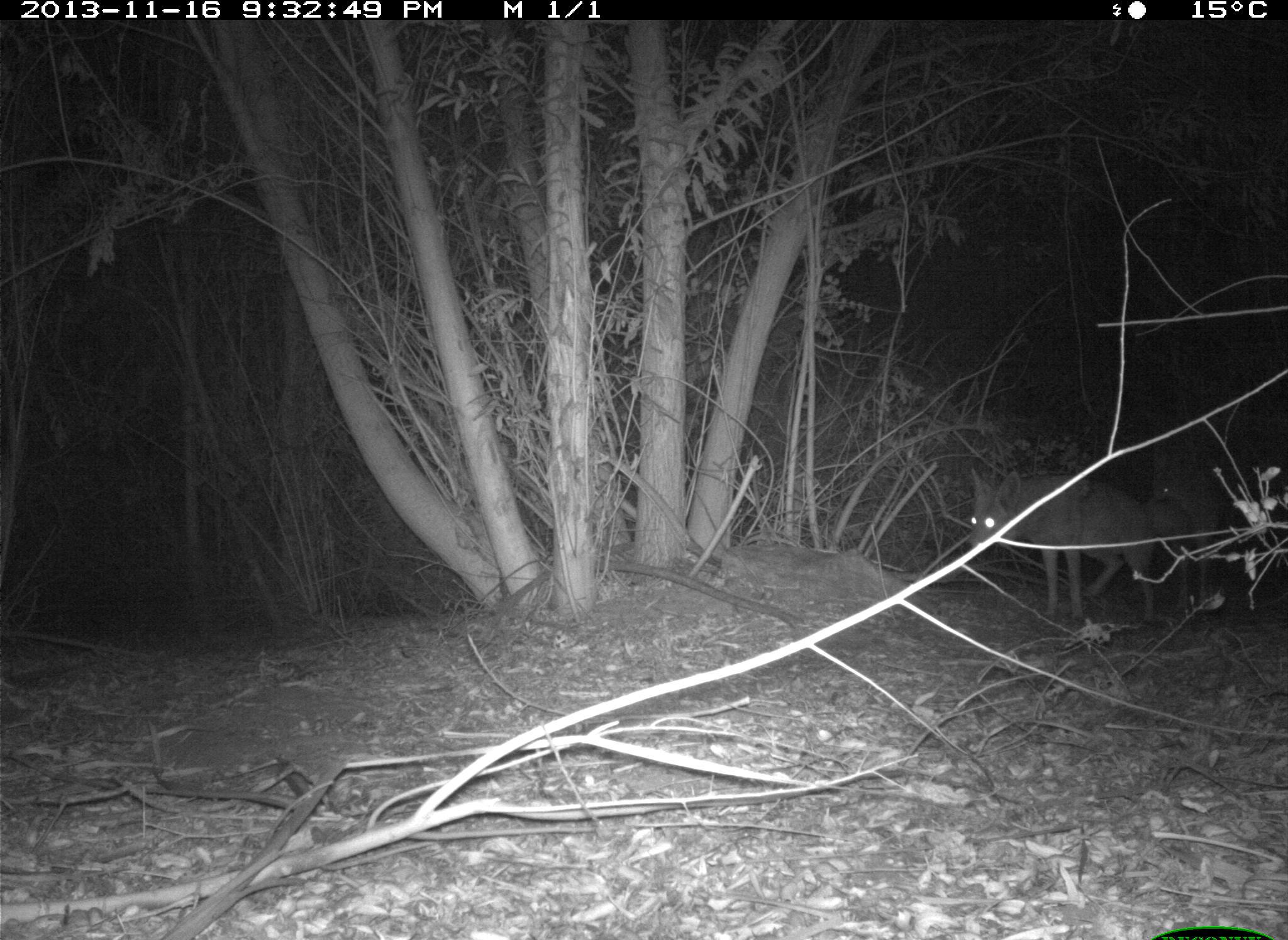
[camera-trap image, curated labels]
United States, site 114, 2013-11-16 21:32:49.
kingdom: Animalia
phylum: Chordata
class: Mammalia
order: Carnivora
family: Canidae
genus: Canis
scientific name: Canis latrans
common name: coyote